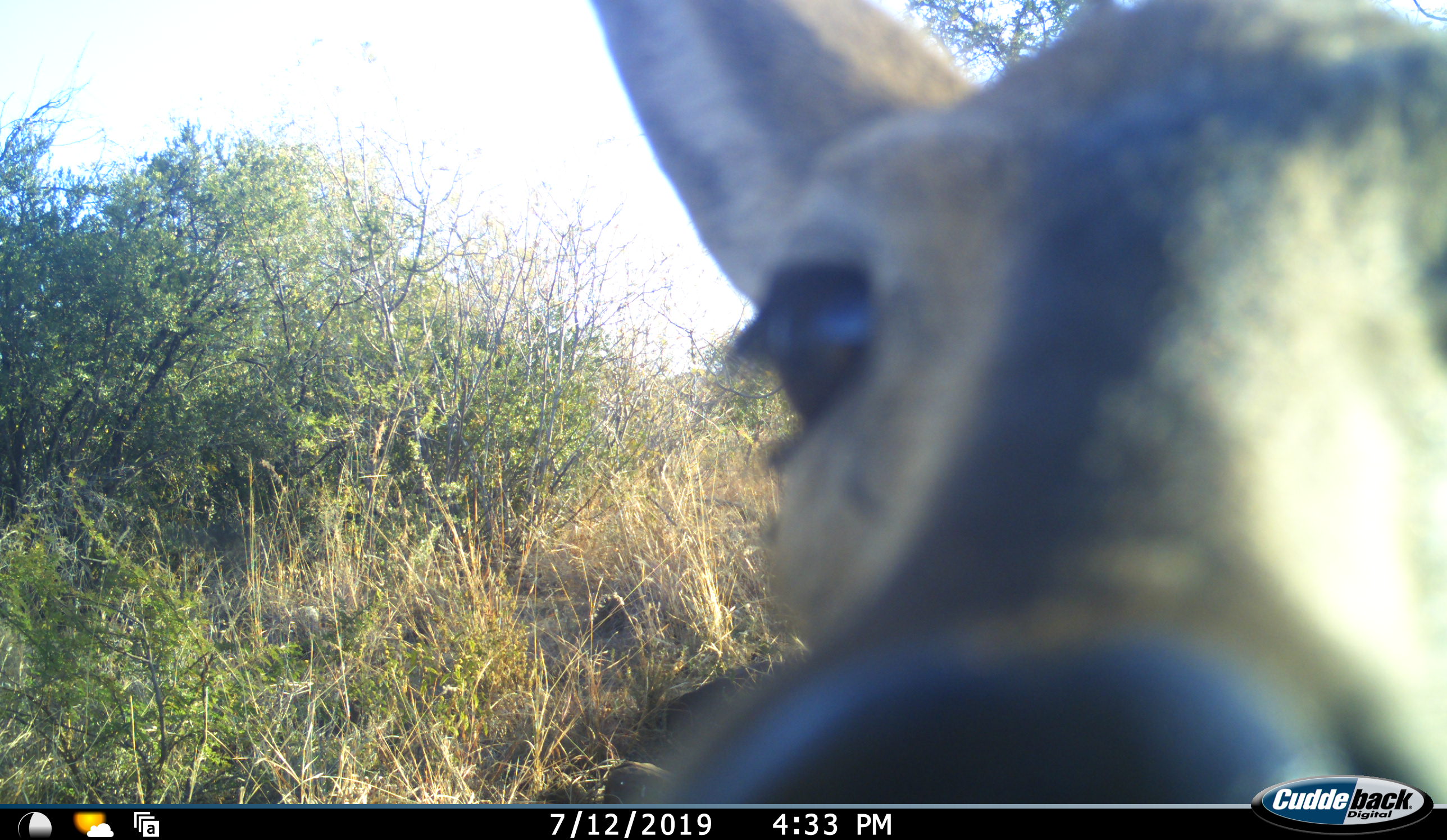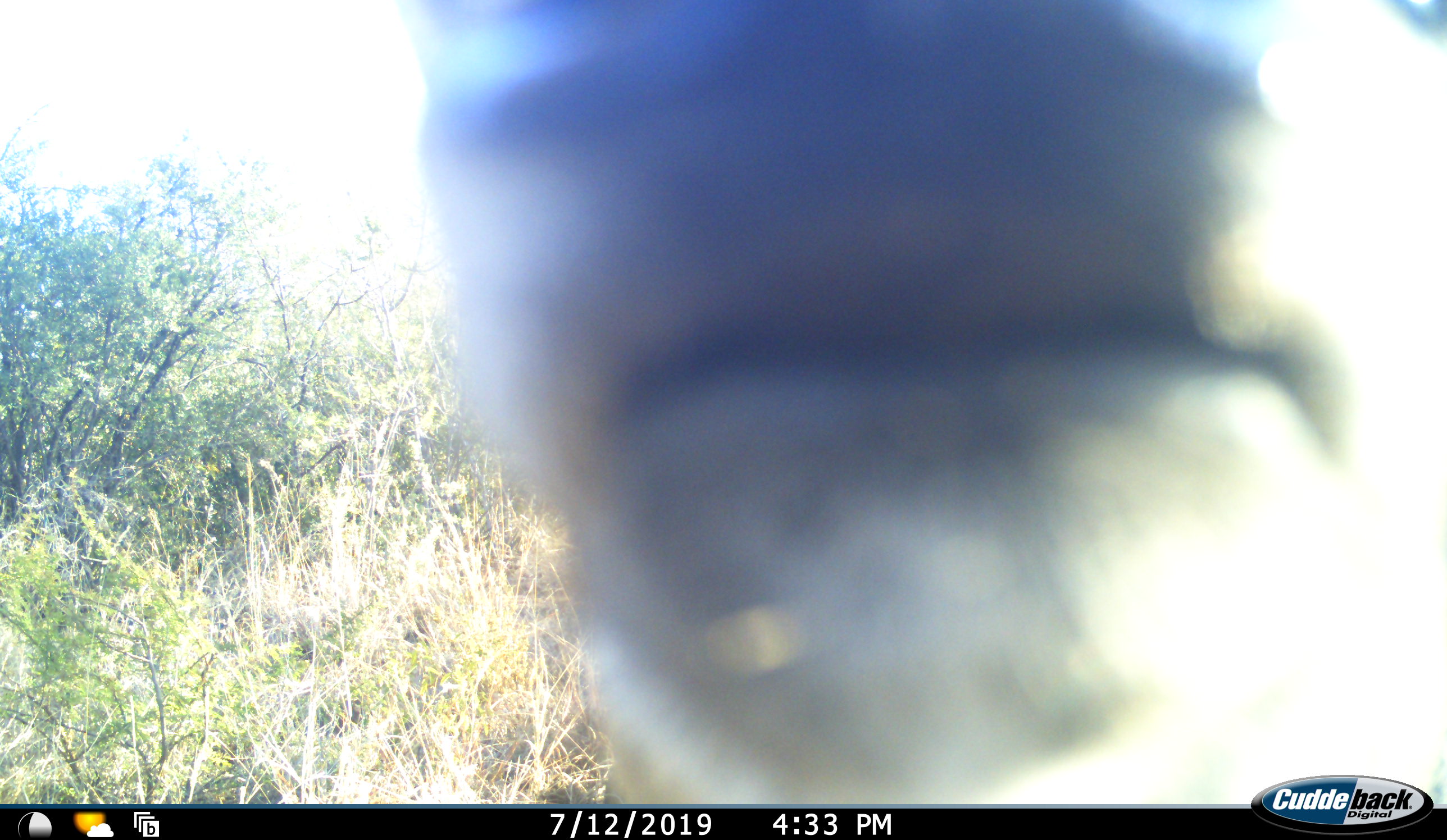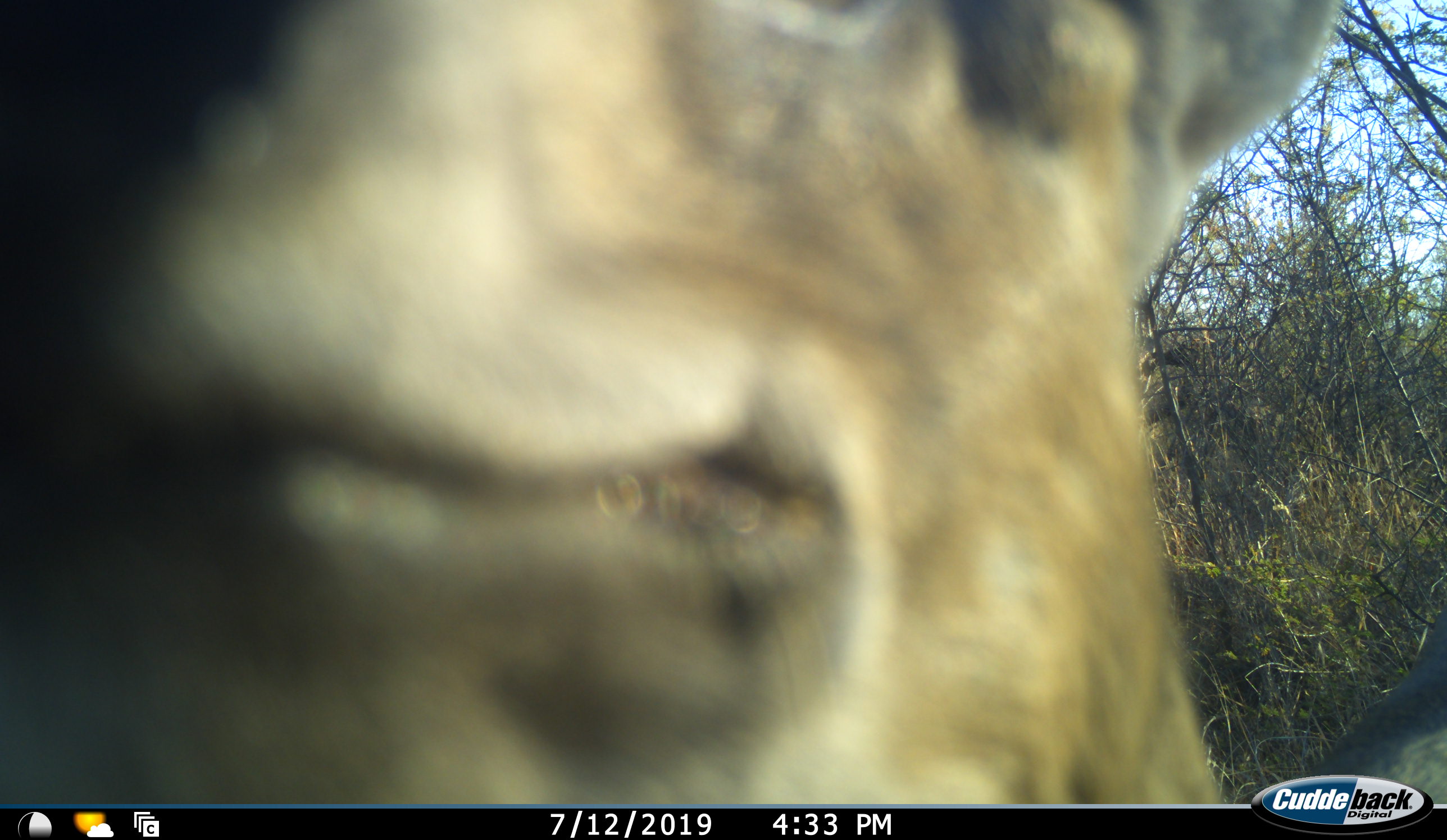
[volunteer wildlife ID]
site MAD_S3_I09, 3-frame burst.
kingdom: Animalia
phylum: Chordata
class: Mammalia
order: Artiodactyla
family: Bovidae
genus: Aepyceros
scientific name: Aepyceros melampus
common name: impala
Impala (Aepyceros melampus), count 1. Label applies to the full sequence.